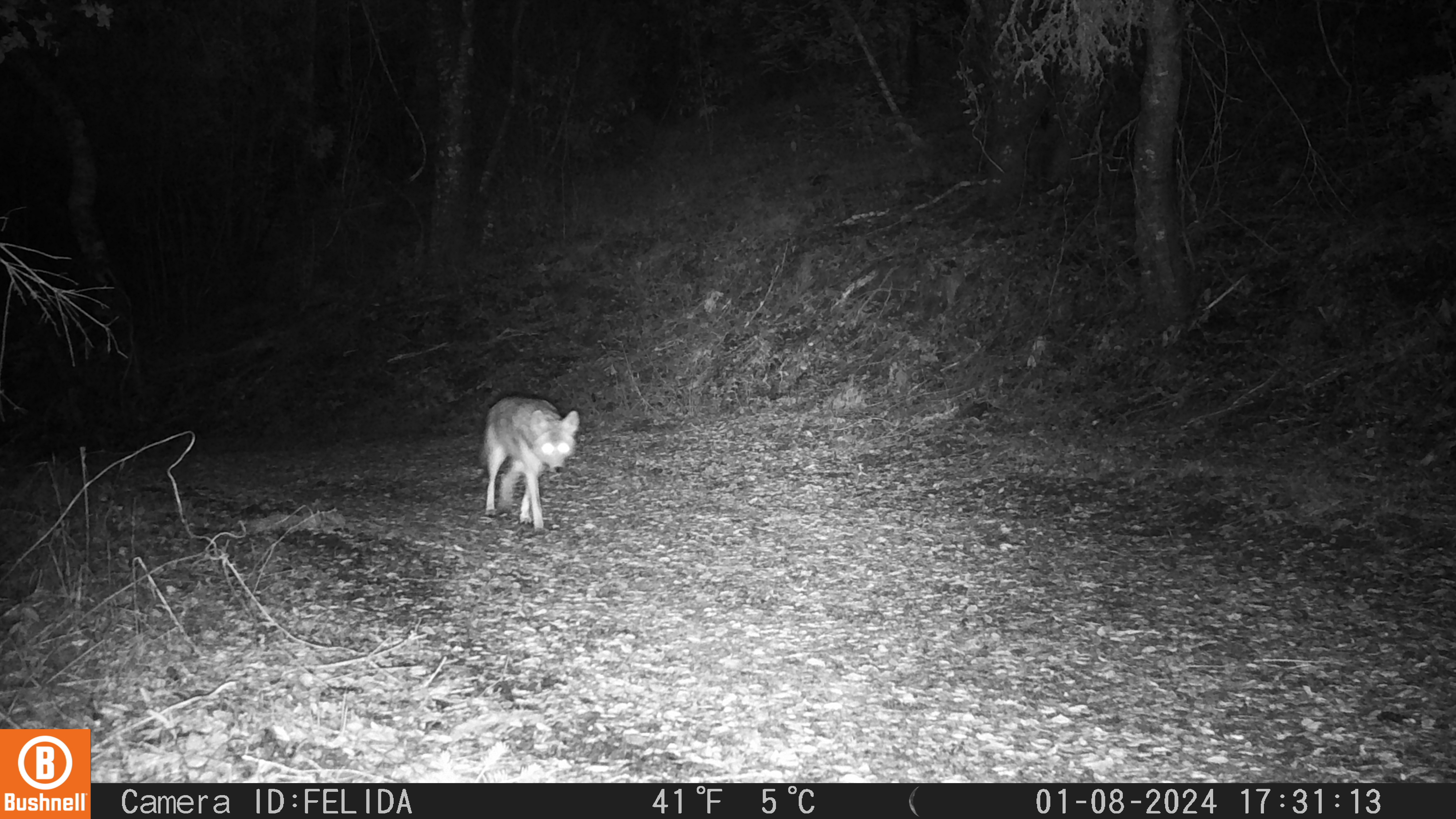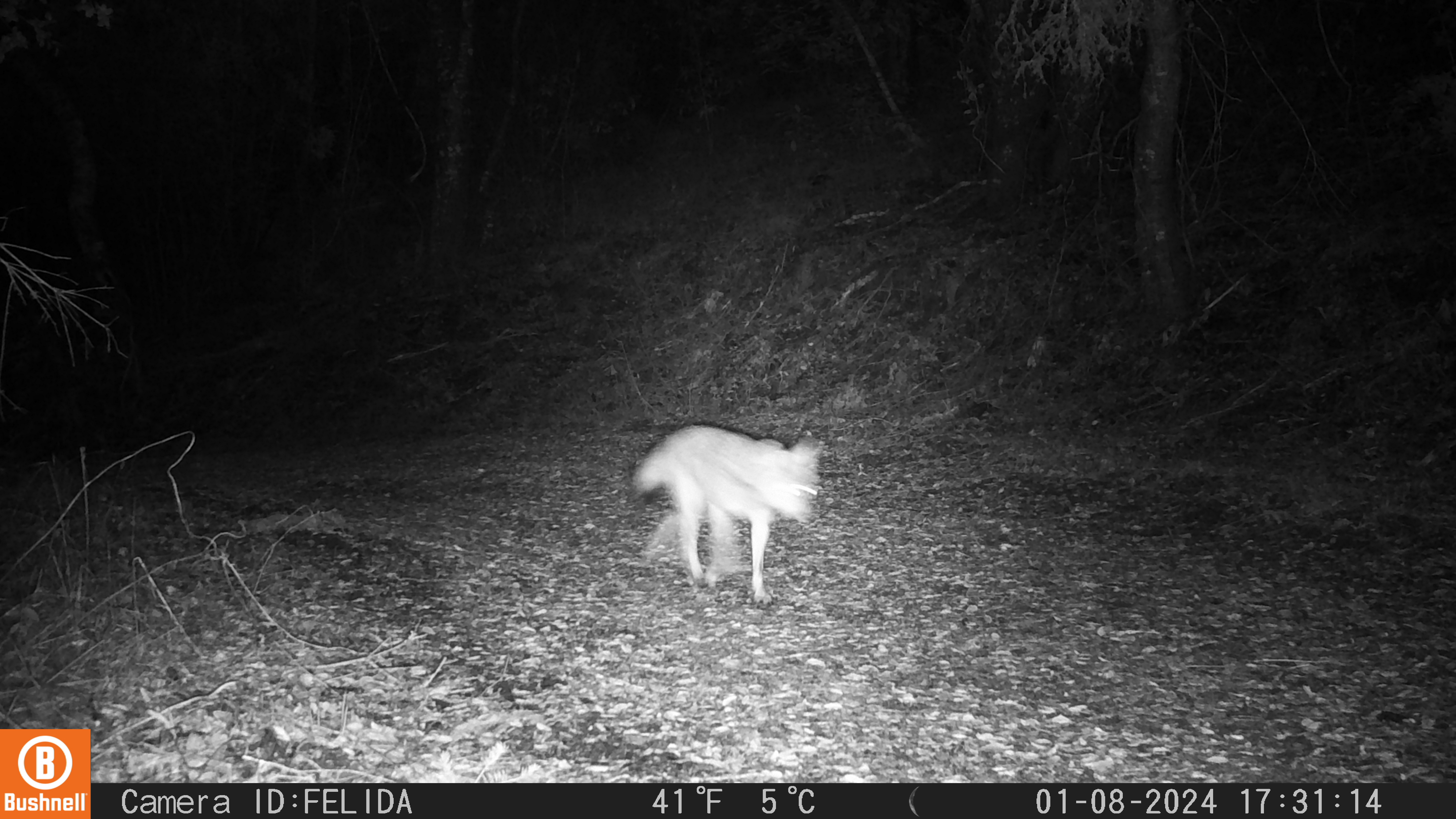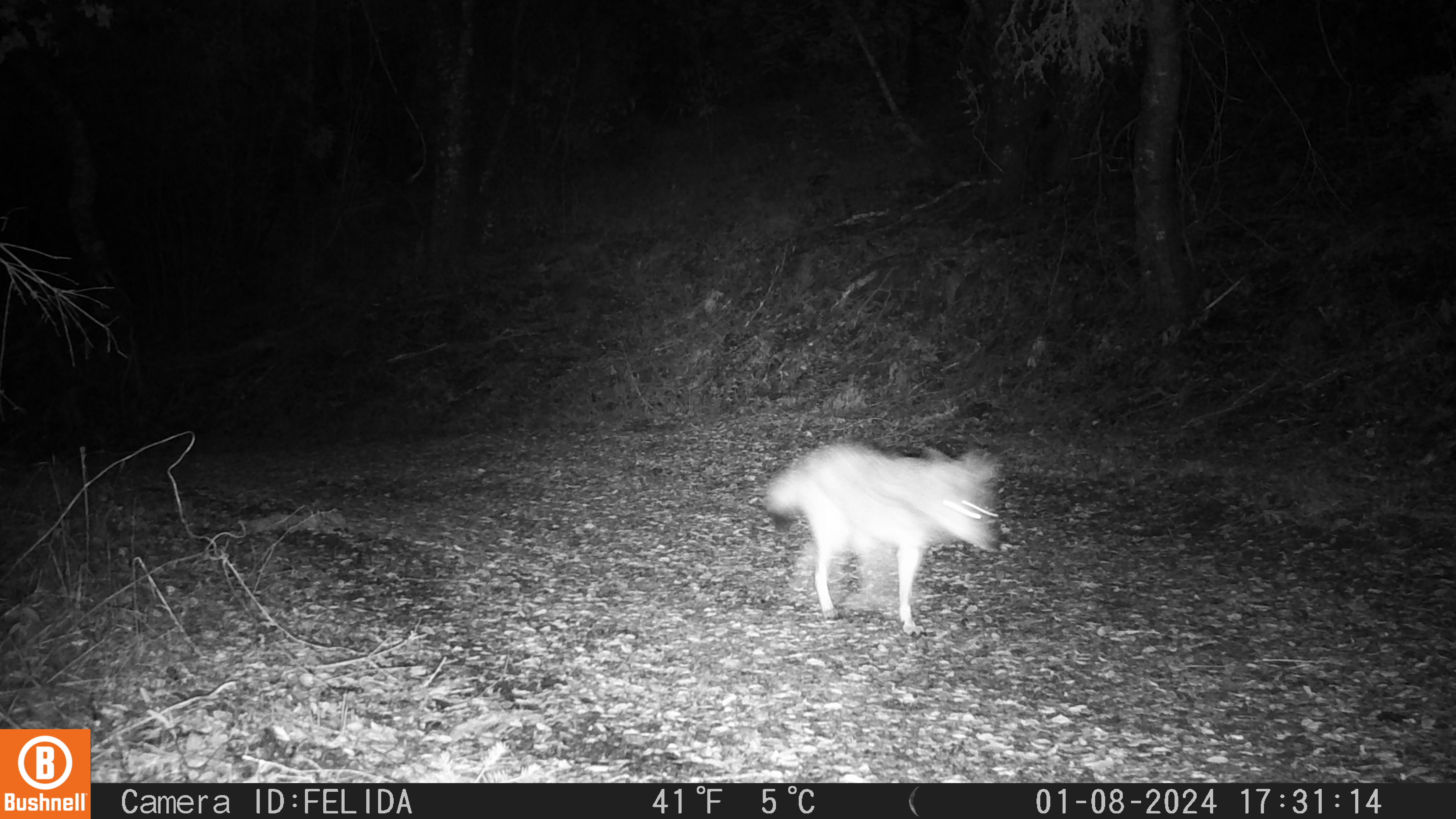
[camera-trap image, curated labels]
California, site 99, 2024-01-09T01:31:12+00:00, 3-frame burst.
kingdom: Animalia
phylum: Chordata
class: Mammalia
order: Carnivora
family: Canidae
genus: Canis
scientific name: Canis latrans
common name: coyote